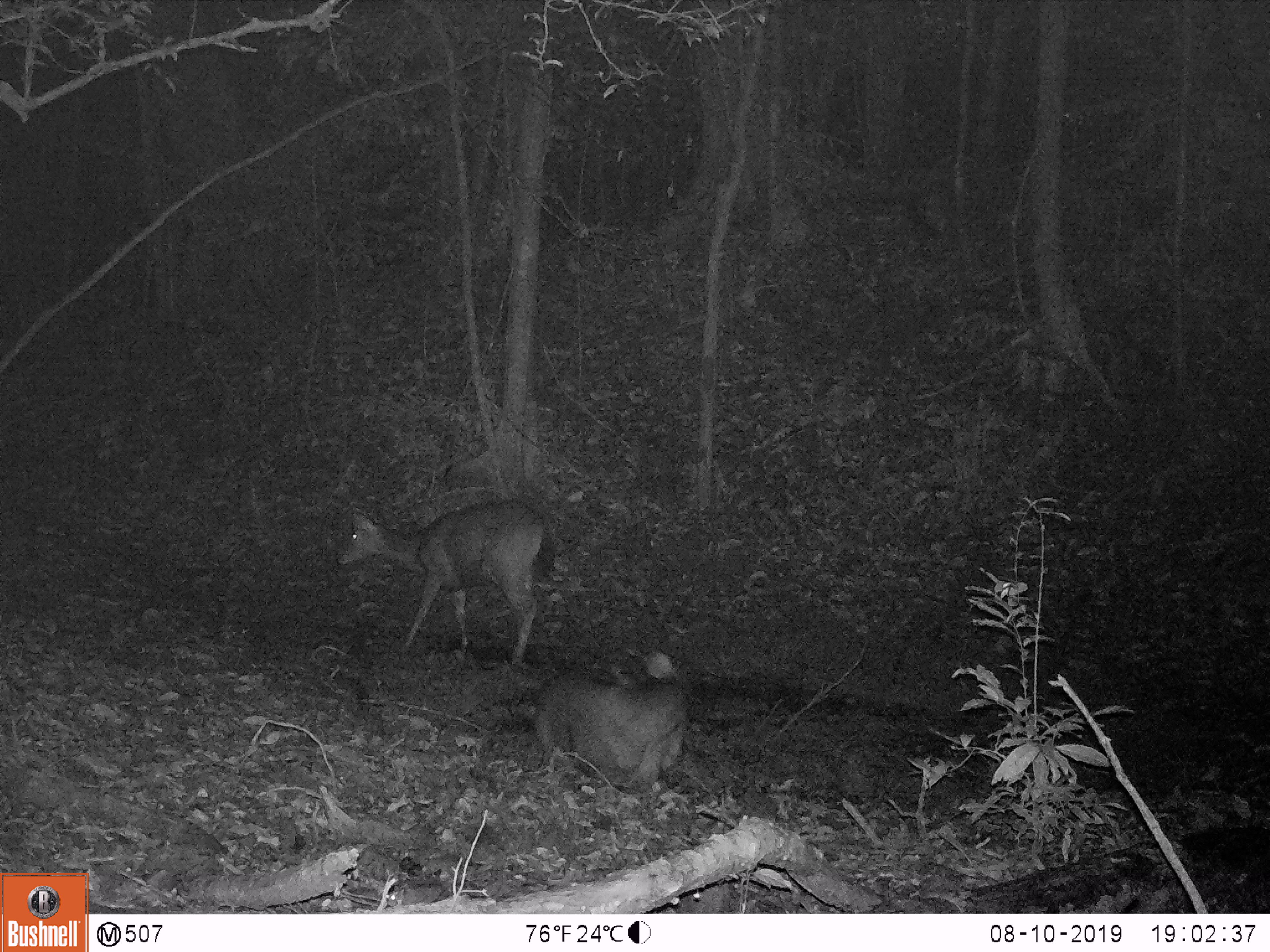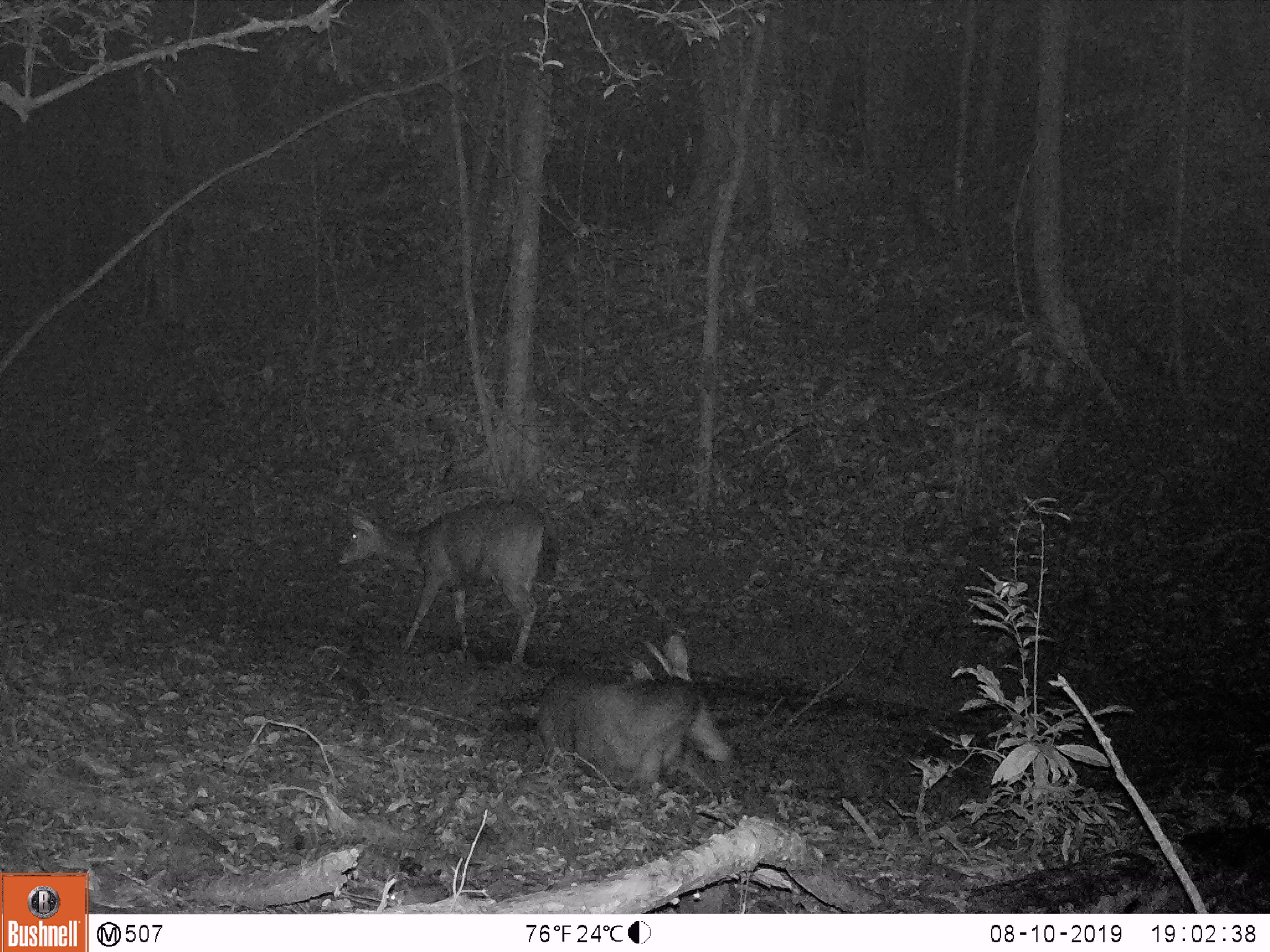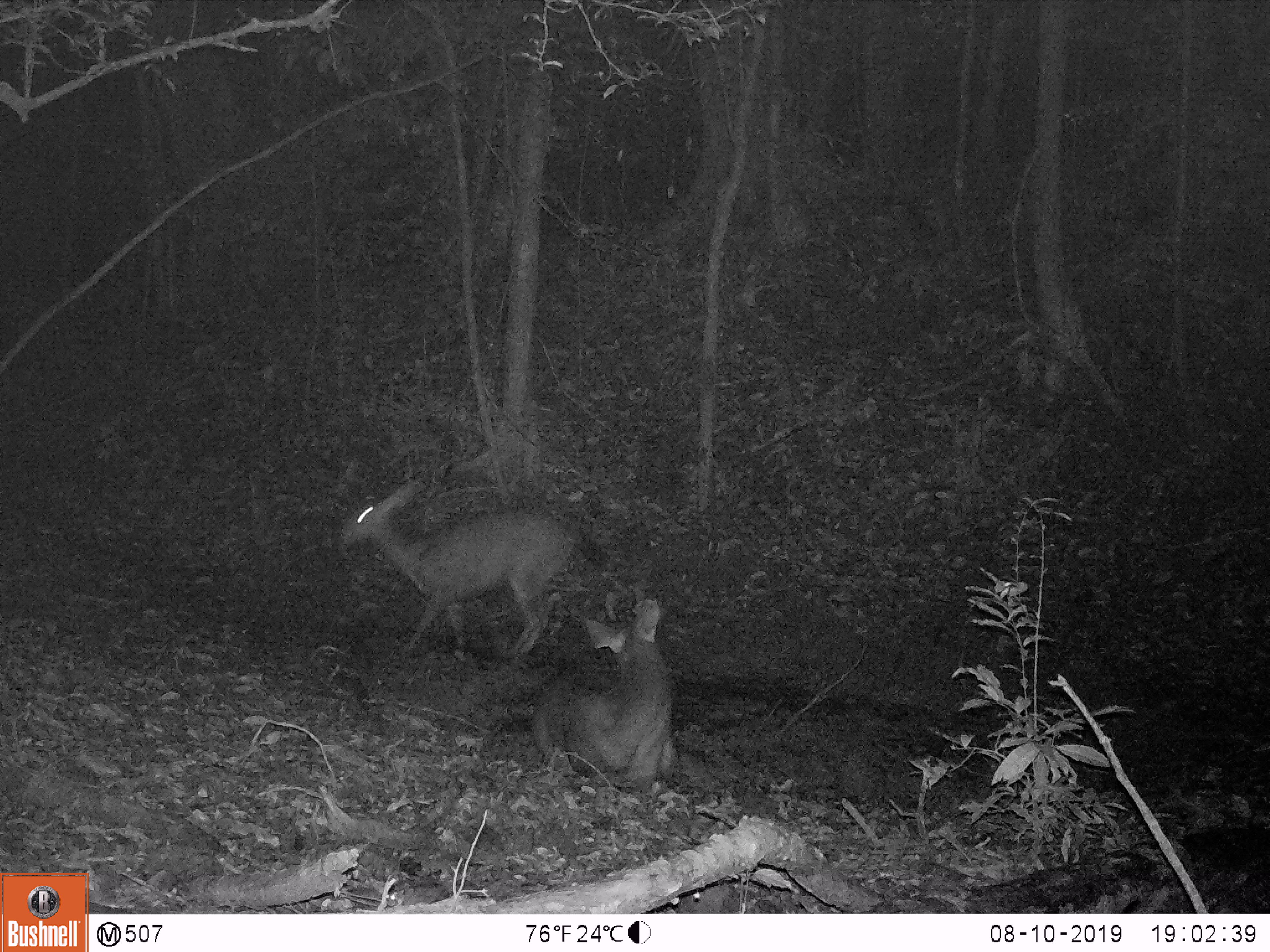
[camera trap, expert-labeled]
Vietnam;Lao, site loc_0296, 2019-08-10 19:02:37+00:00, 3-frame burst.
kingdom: Animalia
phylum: Chordata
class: Mammalia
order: Artiodactyla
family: Cervidae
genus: Rusa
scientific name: Rusa unicolor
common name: sambar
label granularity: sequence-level